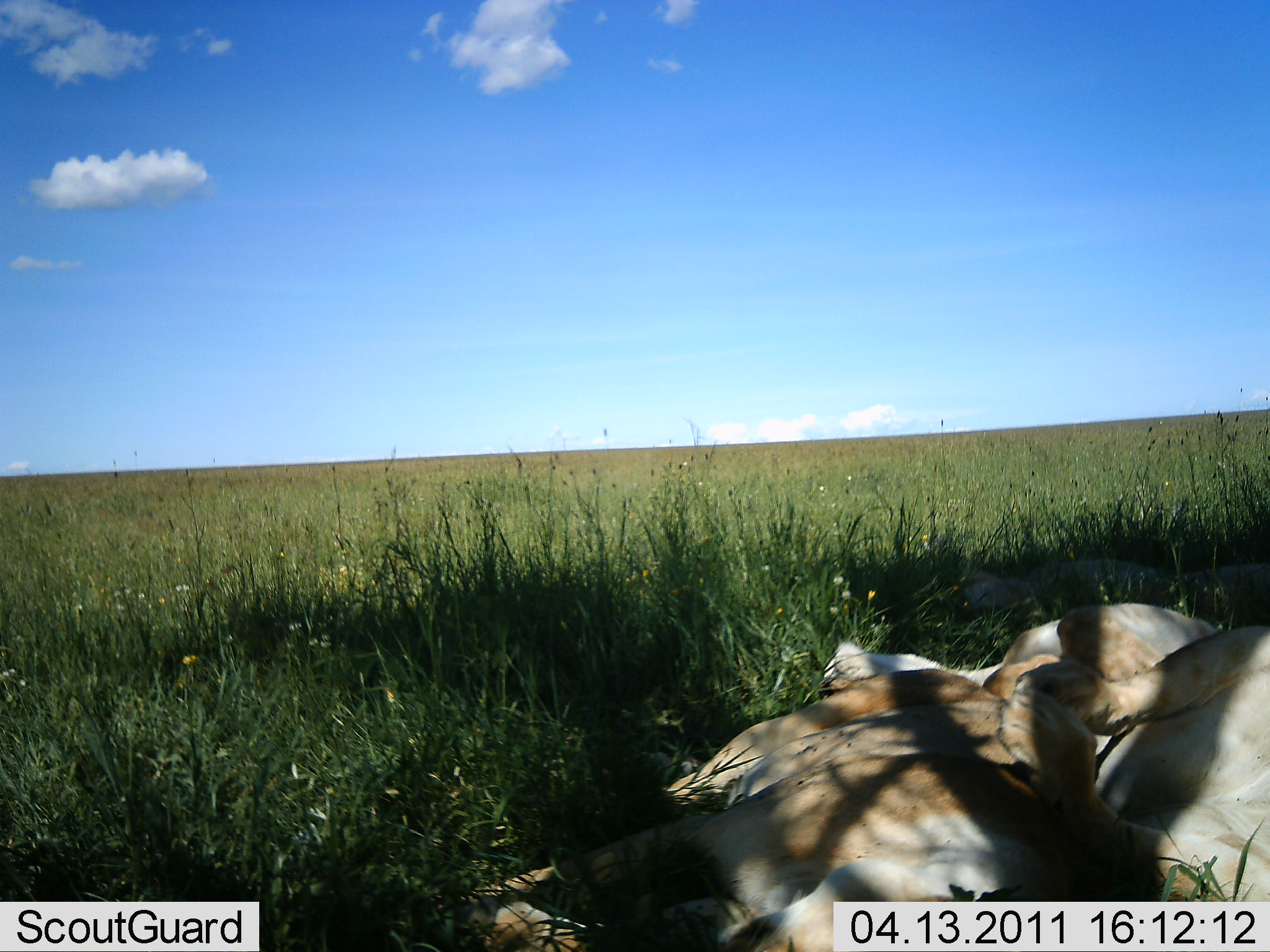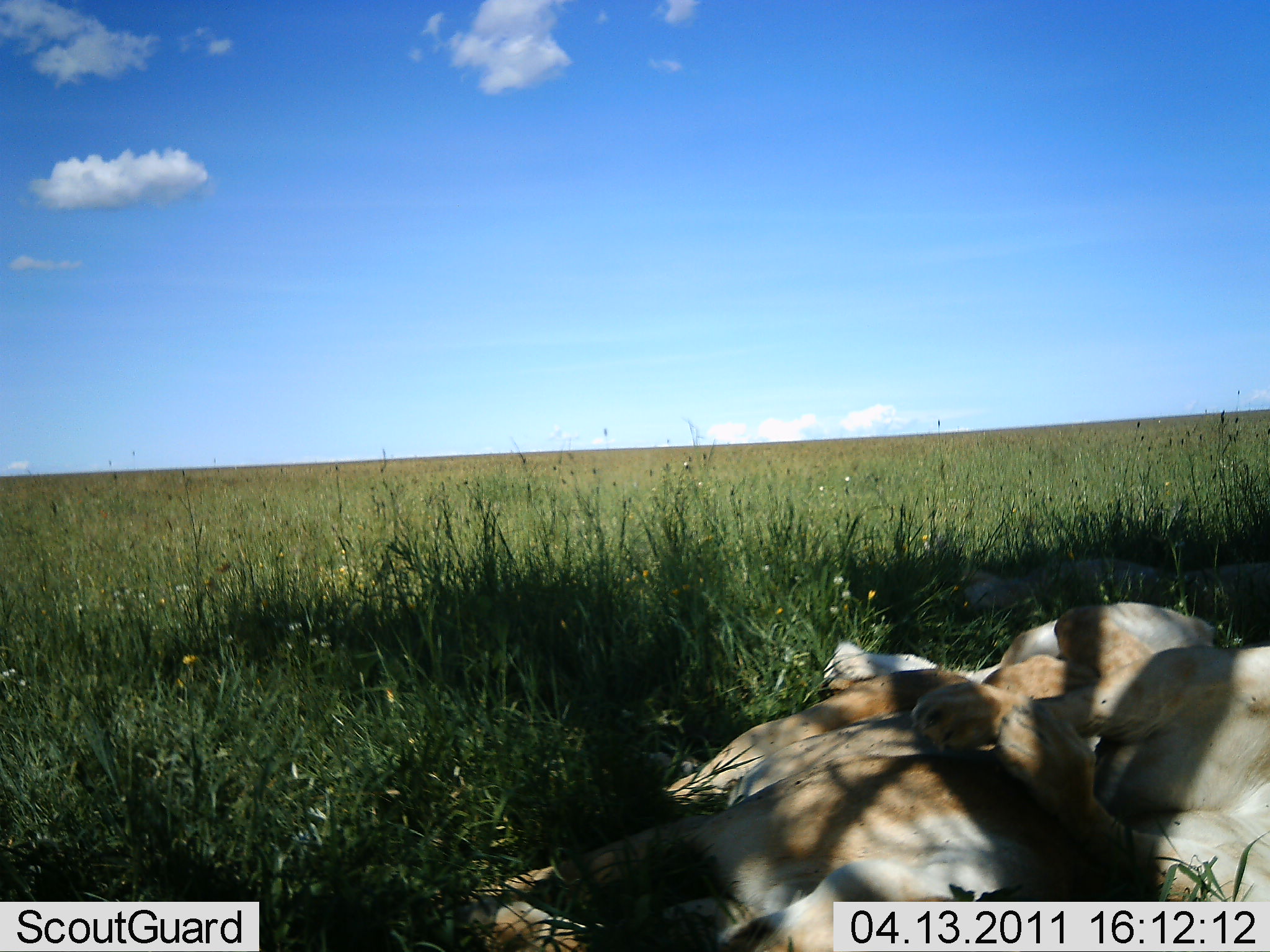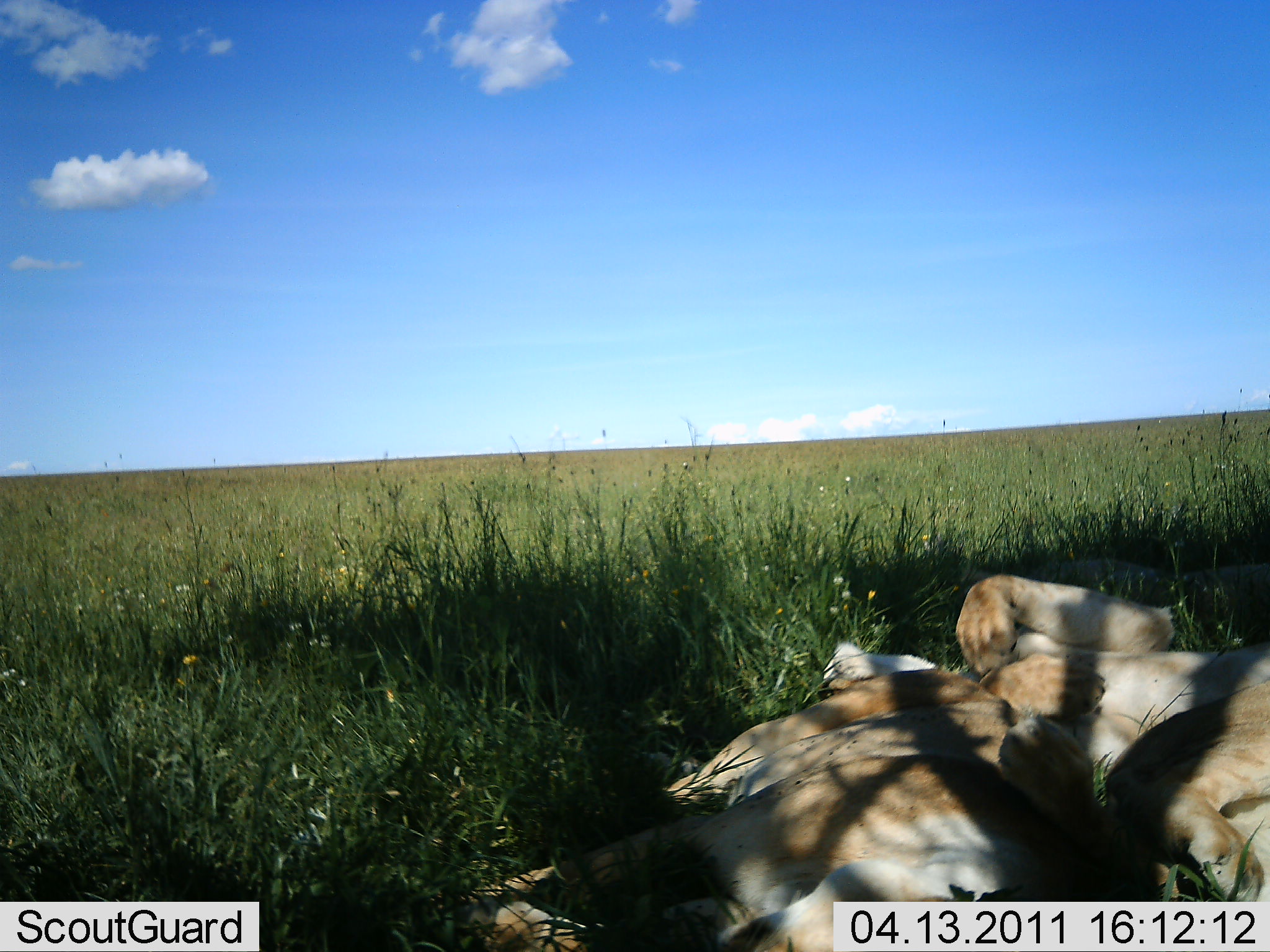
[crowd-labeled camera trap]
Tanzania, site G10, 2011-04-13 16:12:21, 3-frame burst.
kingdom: Animalia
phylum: Chordata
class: Mammalia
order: Carnivora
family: Felidae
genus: Panthera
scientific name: Panthera leo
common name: lion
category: lionfemale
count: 2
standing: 0%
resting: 90%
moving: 0%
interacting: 20%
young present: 0%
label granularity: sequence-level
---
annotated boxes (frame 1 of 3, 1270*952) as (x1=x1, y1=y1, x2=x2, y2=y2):
animal: (x1=419, y1=640, x2=1165, y2=952); (x1=819, y1=602, x2=1270, y2=952); (x1=948, y1=554, x2=1270, y2=620)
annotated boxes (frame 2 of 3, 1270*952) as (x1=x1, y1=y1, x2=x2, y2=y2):
animal: (x1=445, y1=640, x2=1127, y2=952); (x1=909, y1=601, x2=1270, y2=952); (x1=952, y1=555, x2=1270, y2=622)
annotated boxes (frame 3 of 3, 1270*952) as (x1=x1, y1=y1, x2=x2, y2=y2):
animal: (x1=434, y1=637, x2=1127, y2=952); (x1=953, y1=573, x2=1270, y2=951); (x1=960, y1=553, x2=1269, y2=616)